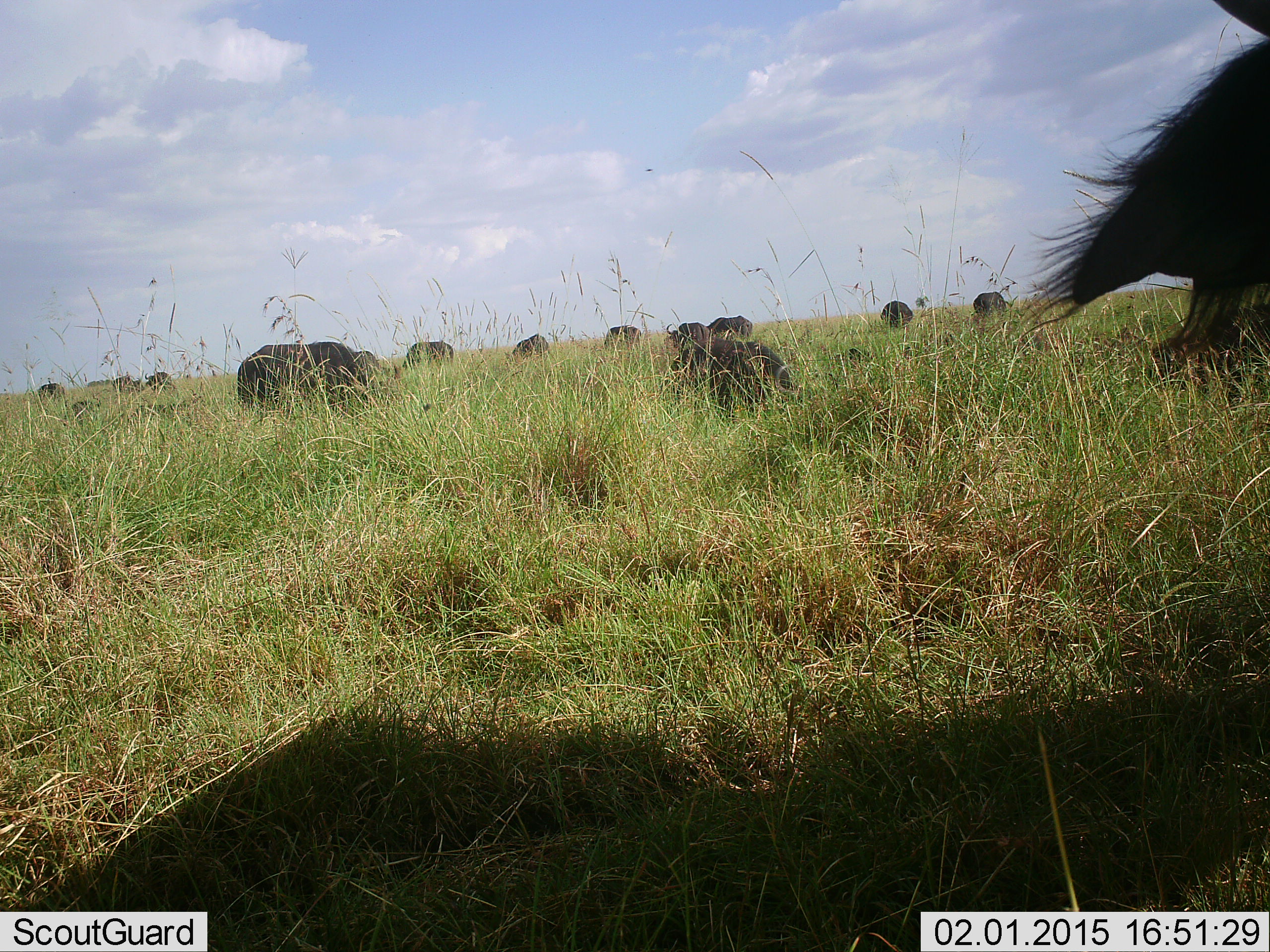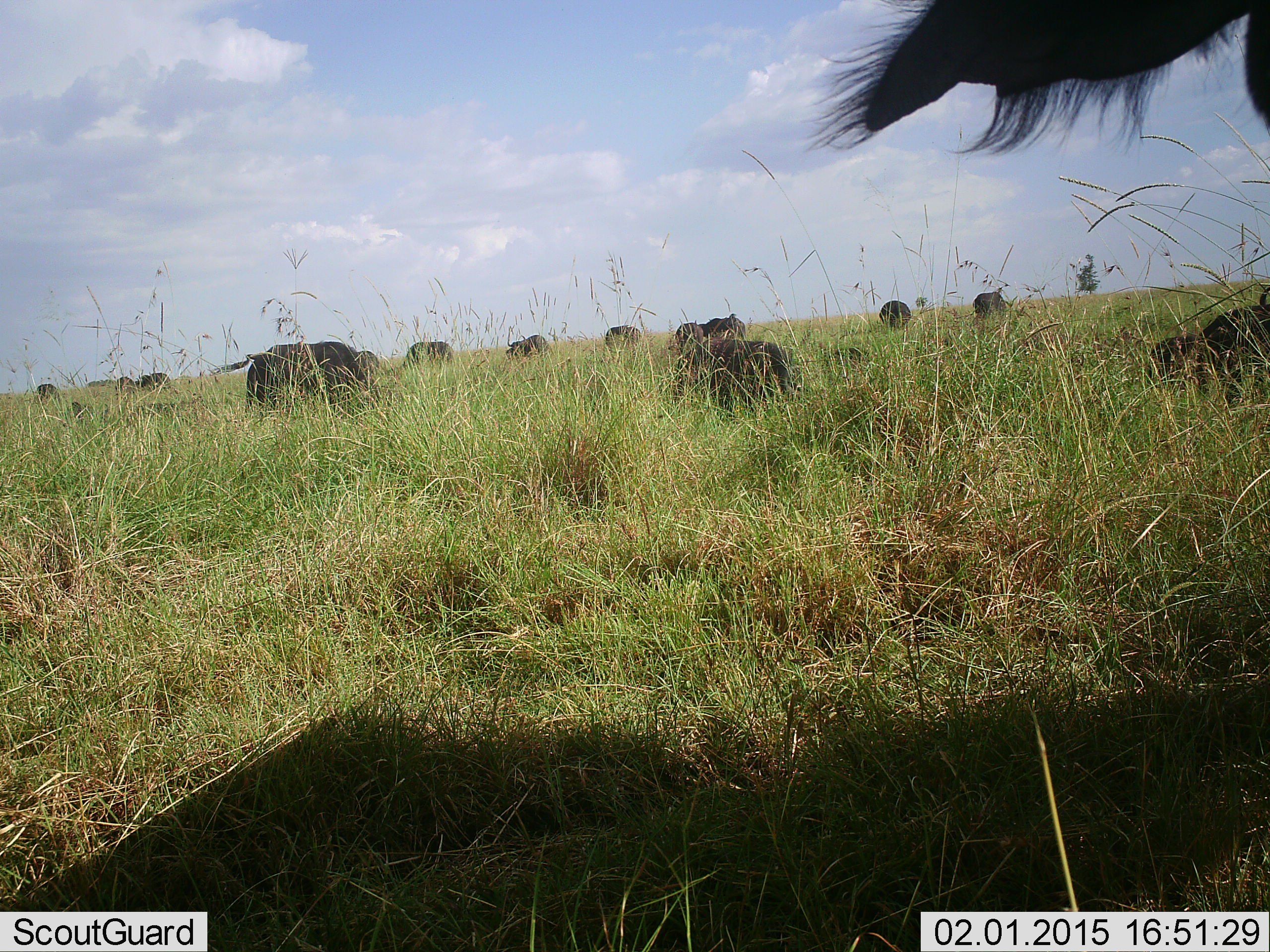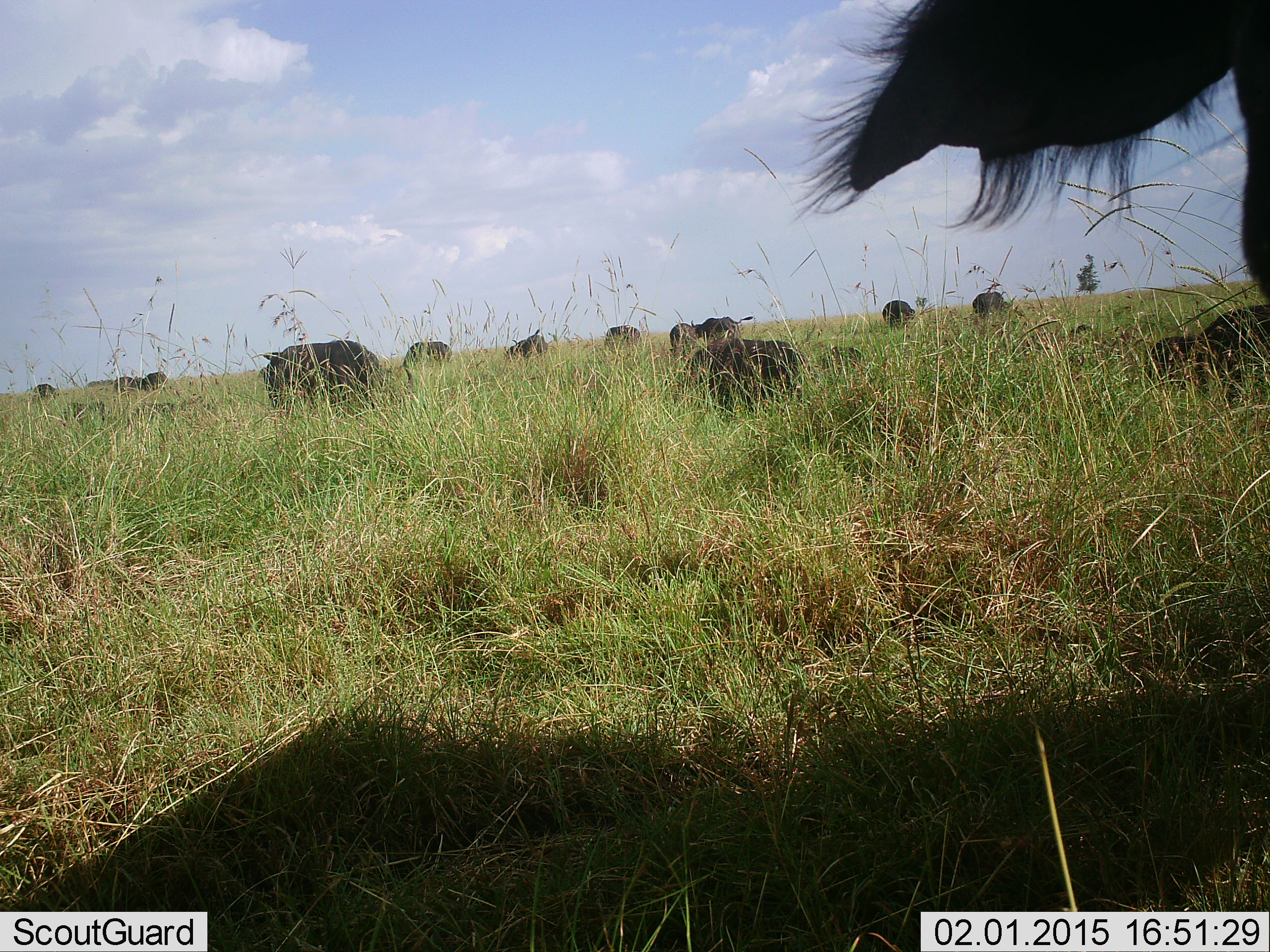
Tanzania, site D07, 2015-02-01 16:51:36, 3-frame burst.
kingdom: Animalia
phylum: Chordata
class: Mammalia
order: Artiodactyla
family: Bovidae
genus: Syncerus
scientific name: Syncerus caffer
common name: cape buffalo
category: buffalo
Buffalo (cape buffalo) (Syncerus caffer), count 11-50. Behavior (volunteer vote fractions): standing 50%, resting 20%, moving 10%, interacting 0%. Young present (vote fraction): 20%. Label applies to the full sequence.